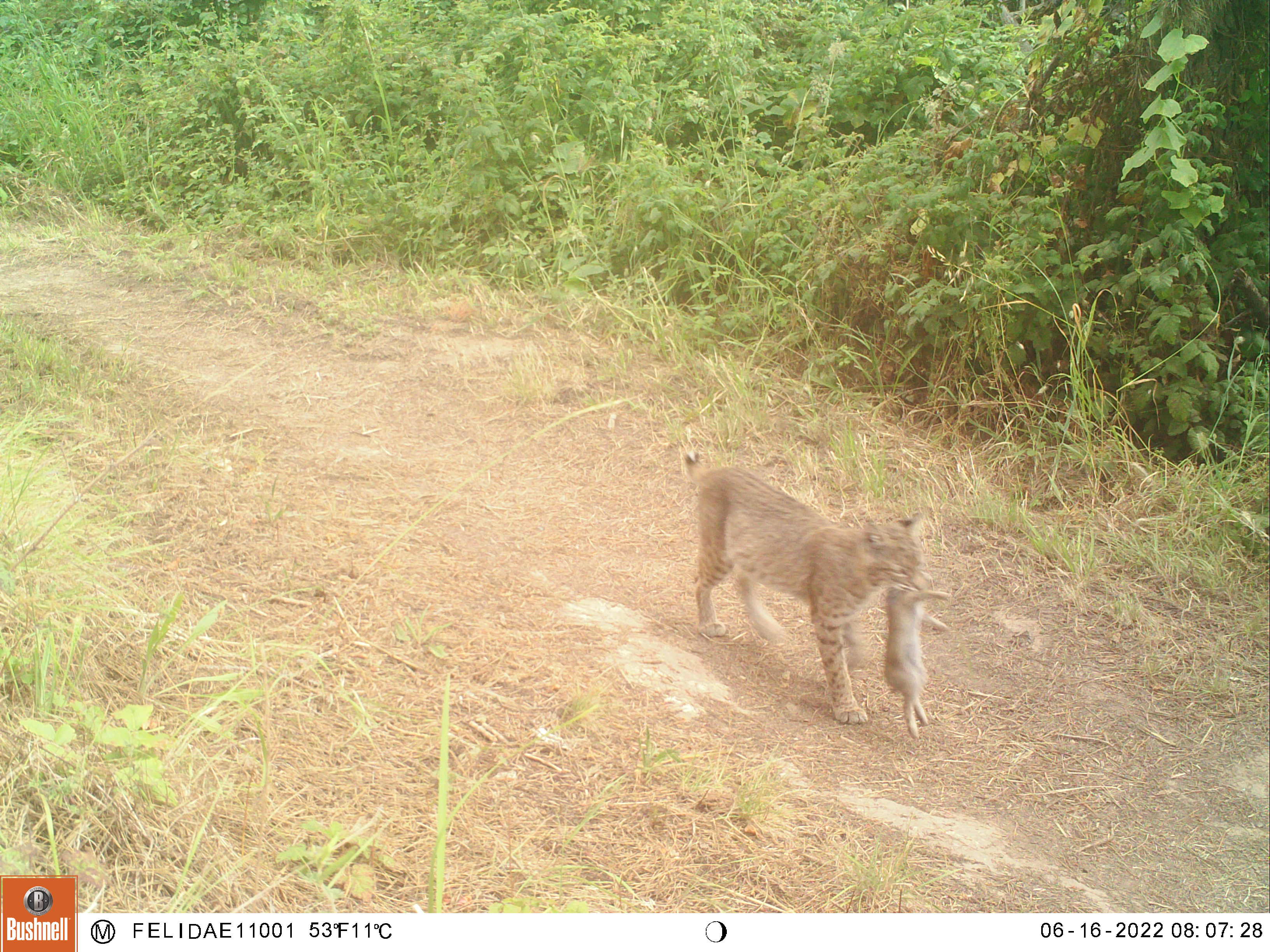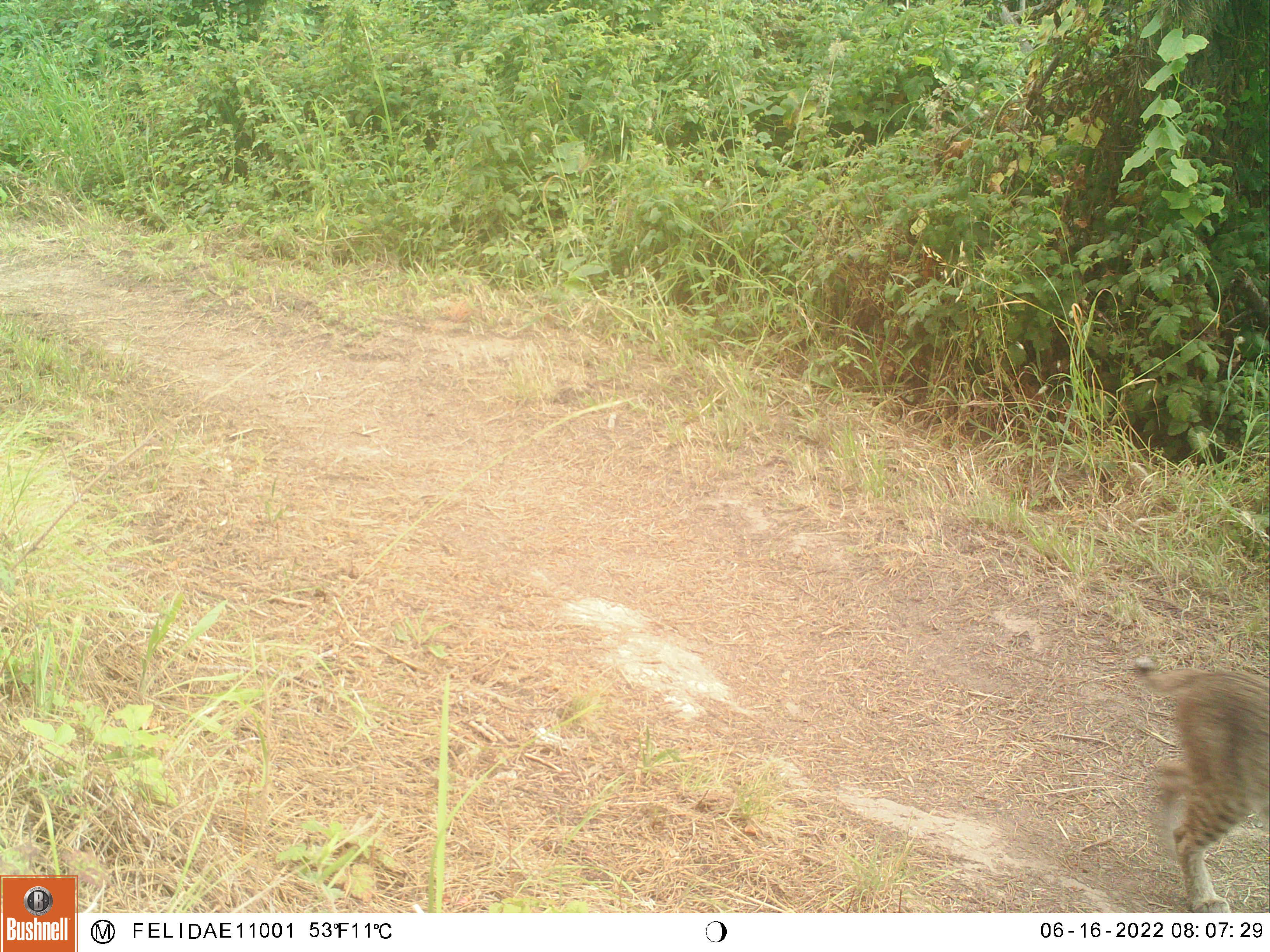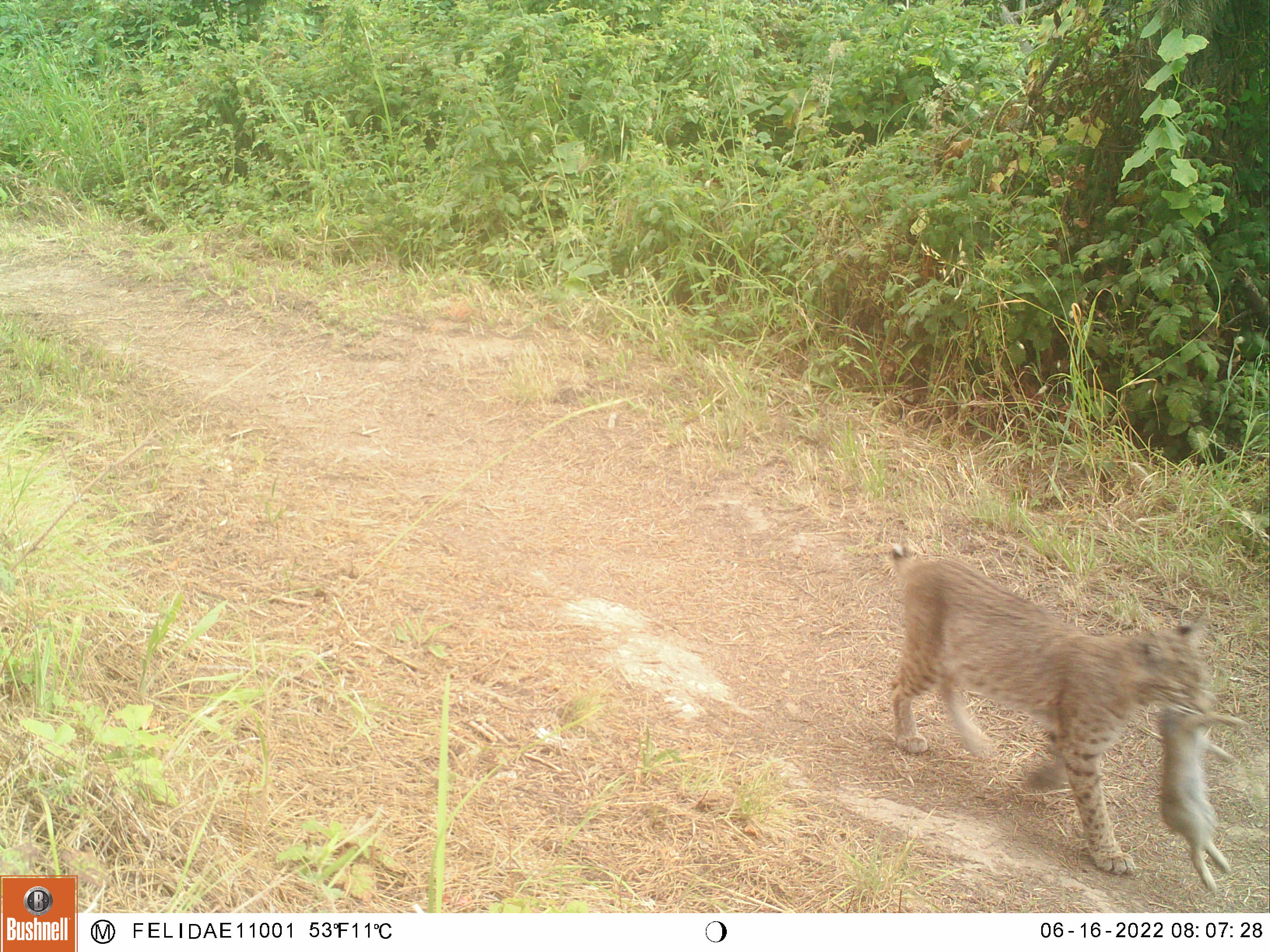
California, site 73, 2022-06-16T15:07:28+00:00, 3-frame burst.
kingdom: Animalia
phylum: Chordata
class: Mammalia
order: Carnivora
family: Felidae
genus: Lynx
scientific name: Lynx rufus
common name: bobcat